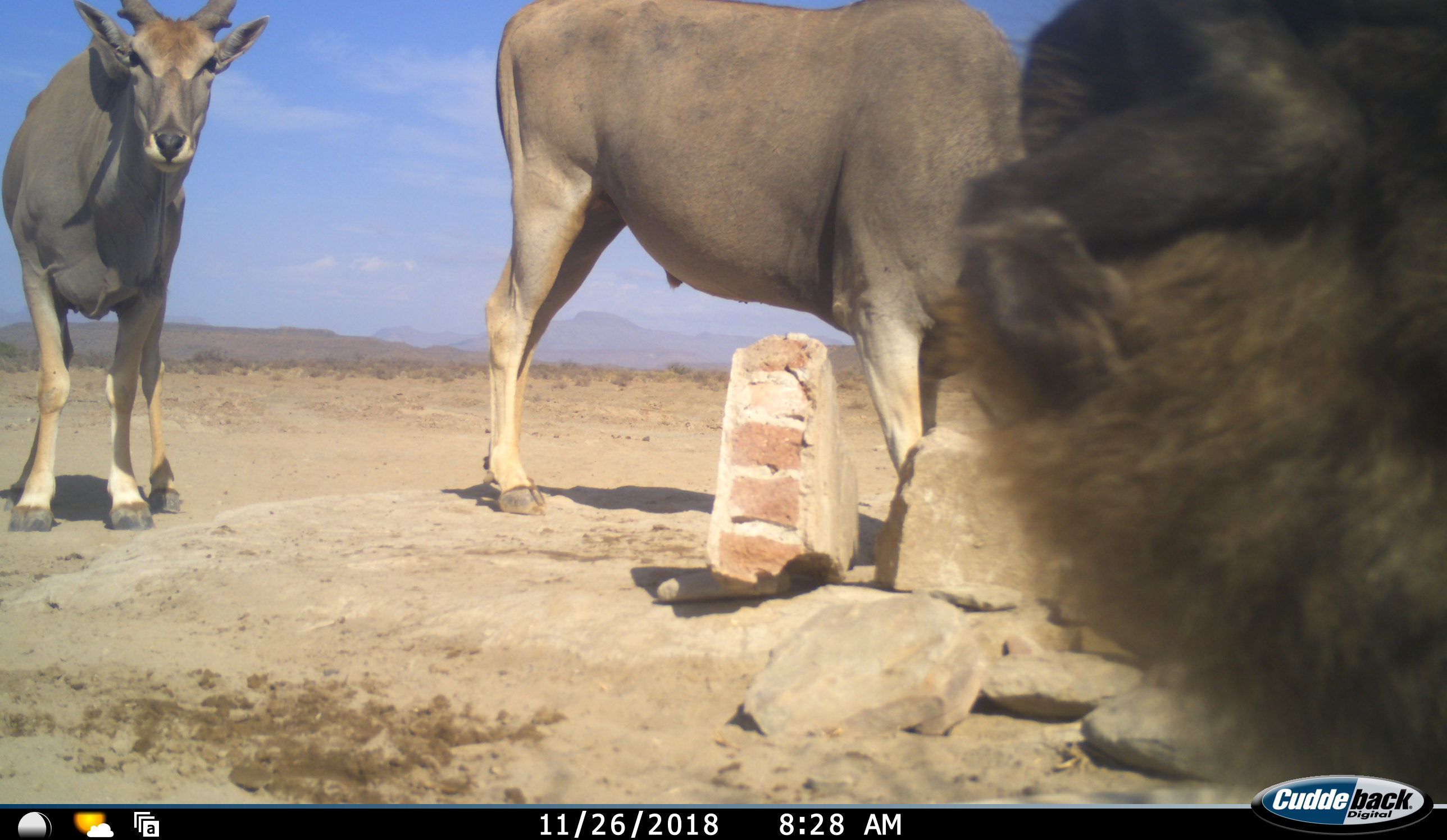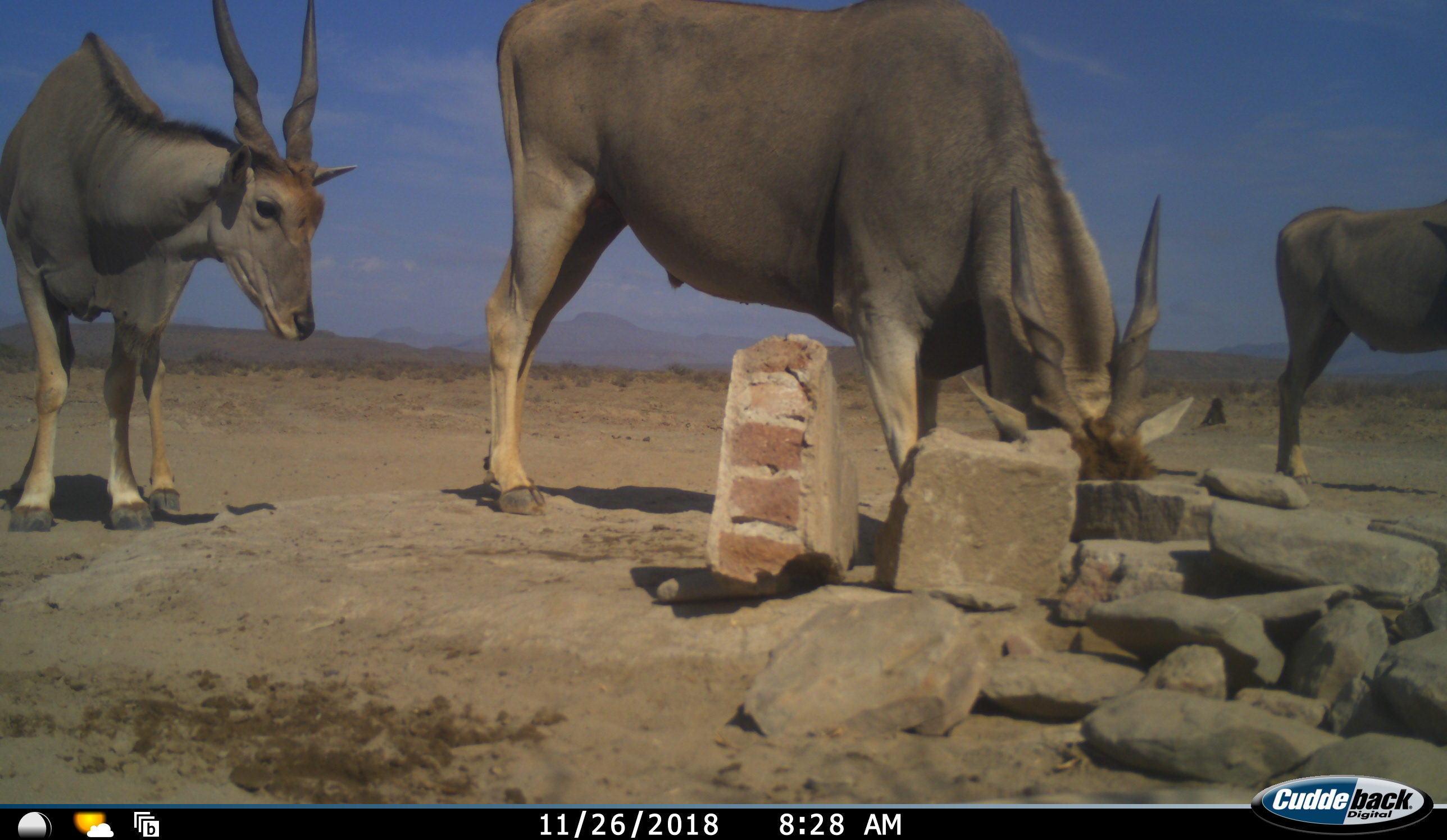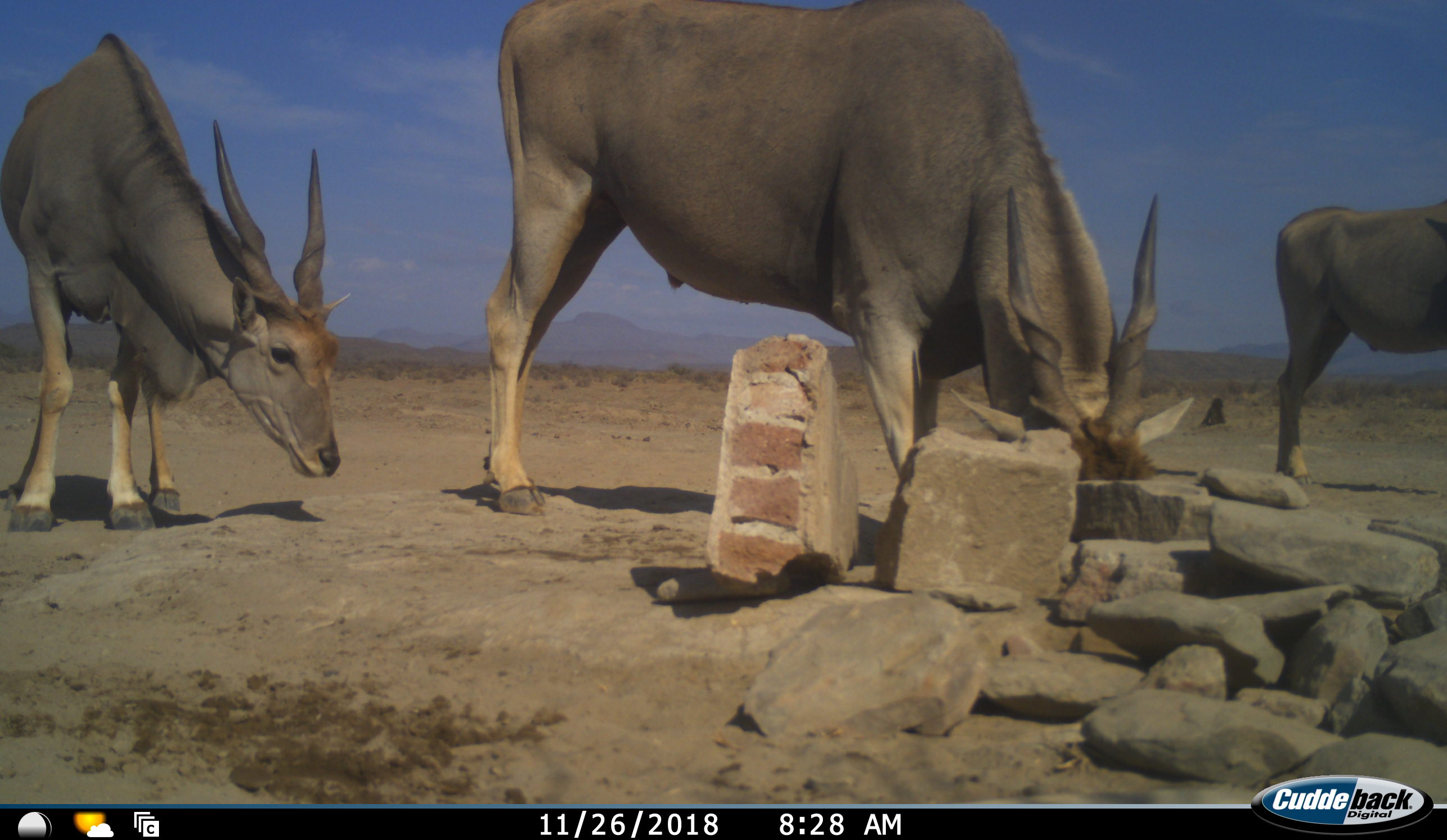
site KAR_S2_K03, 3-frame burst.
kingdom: Animalia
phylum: Chordata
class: Mammalia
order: Artiodactyla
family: Bovidae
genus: Tragelaphus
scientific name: Tragelaphus oryx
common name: eland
Eland (Tragelaphus oryx), count 3. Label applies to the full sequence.